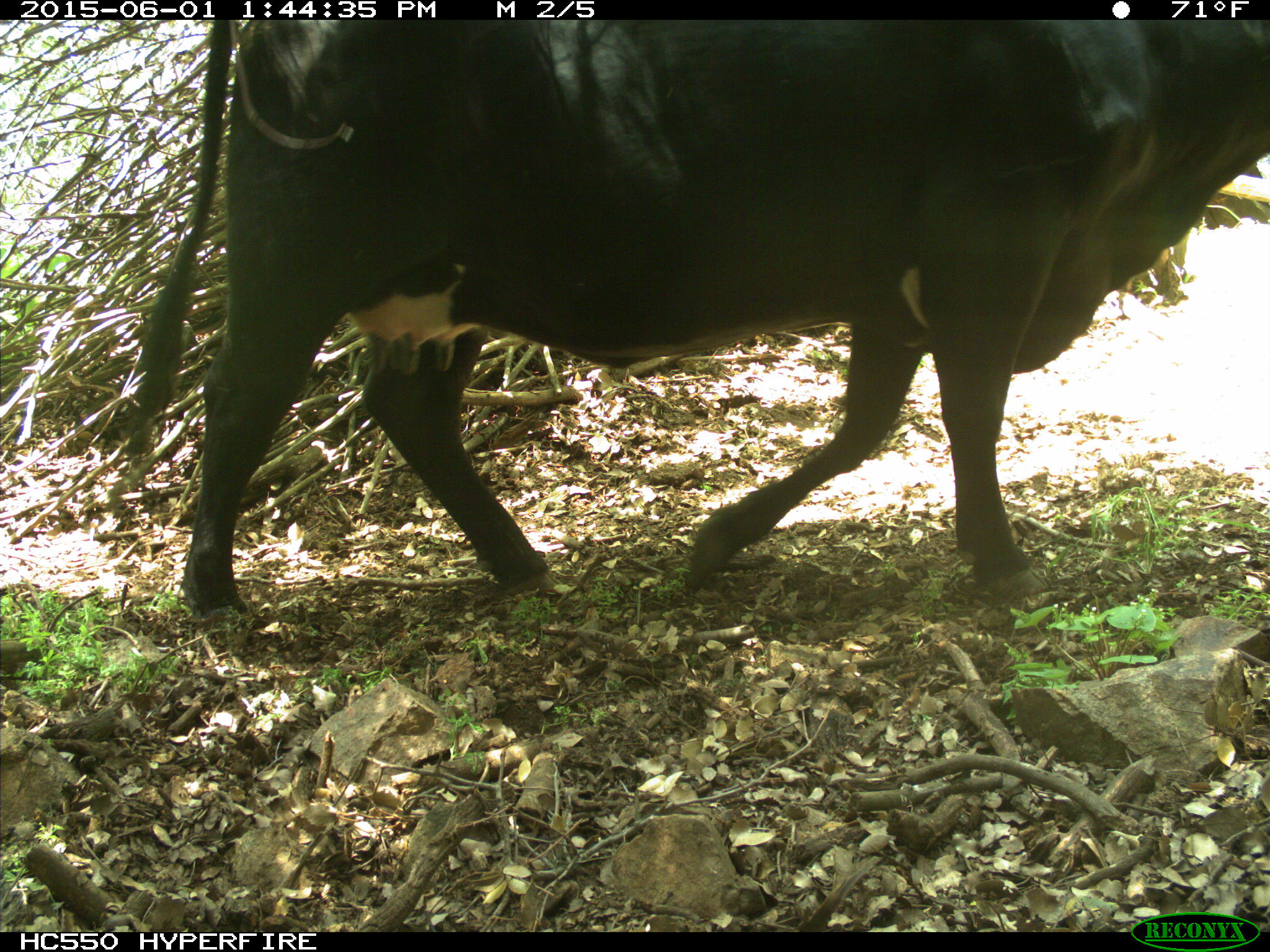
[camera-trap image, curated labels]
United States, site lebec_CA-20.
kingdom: Animalia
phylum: Chordata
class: Mammalia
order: Artiodactyla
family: Bovidae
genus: Bos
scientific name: Bos taurus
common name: domestic cow